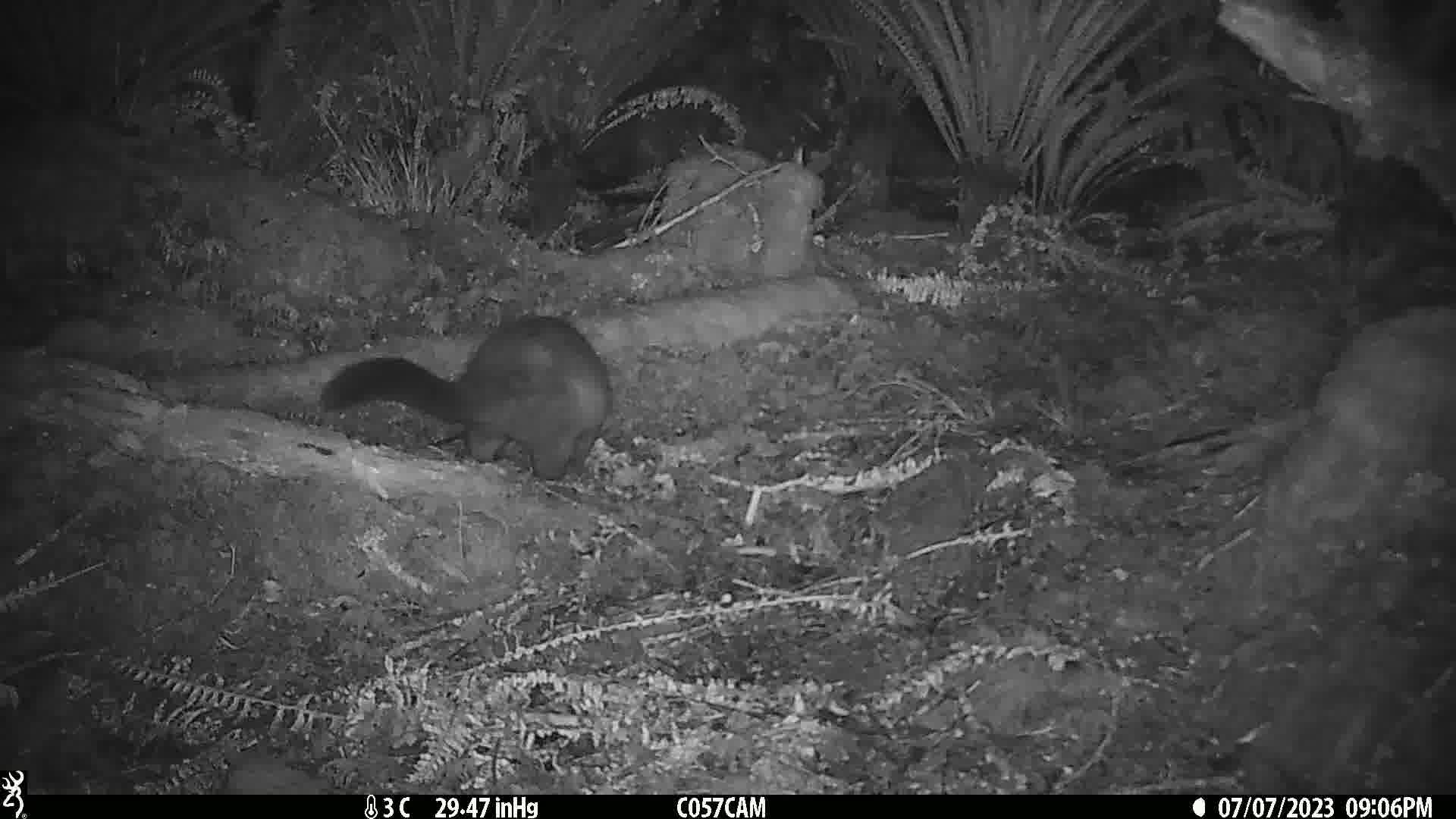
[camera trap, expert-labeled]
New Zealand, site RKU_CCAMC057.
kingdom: Animalia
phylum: Chordata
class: Mammalia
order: Diprotodontia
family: Phalangeridae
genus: Trichosurus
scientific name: Trichosurus vulpecula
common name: common brushtail possum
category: possum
Possum (common brushtail possum) (Trichosurus vulpecula).